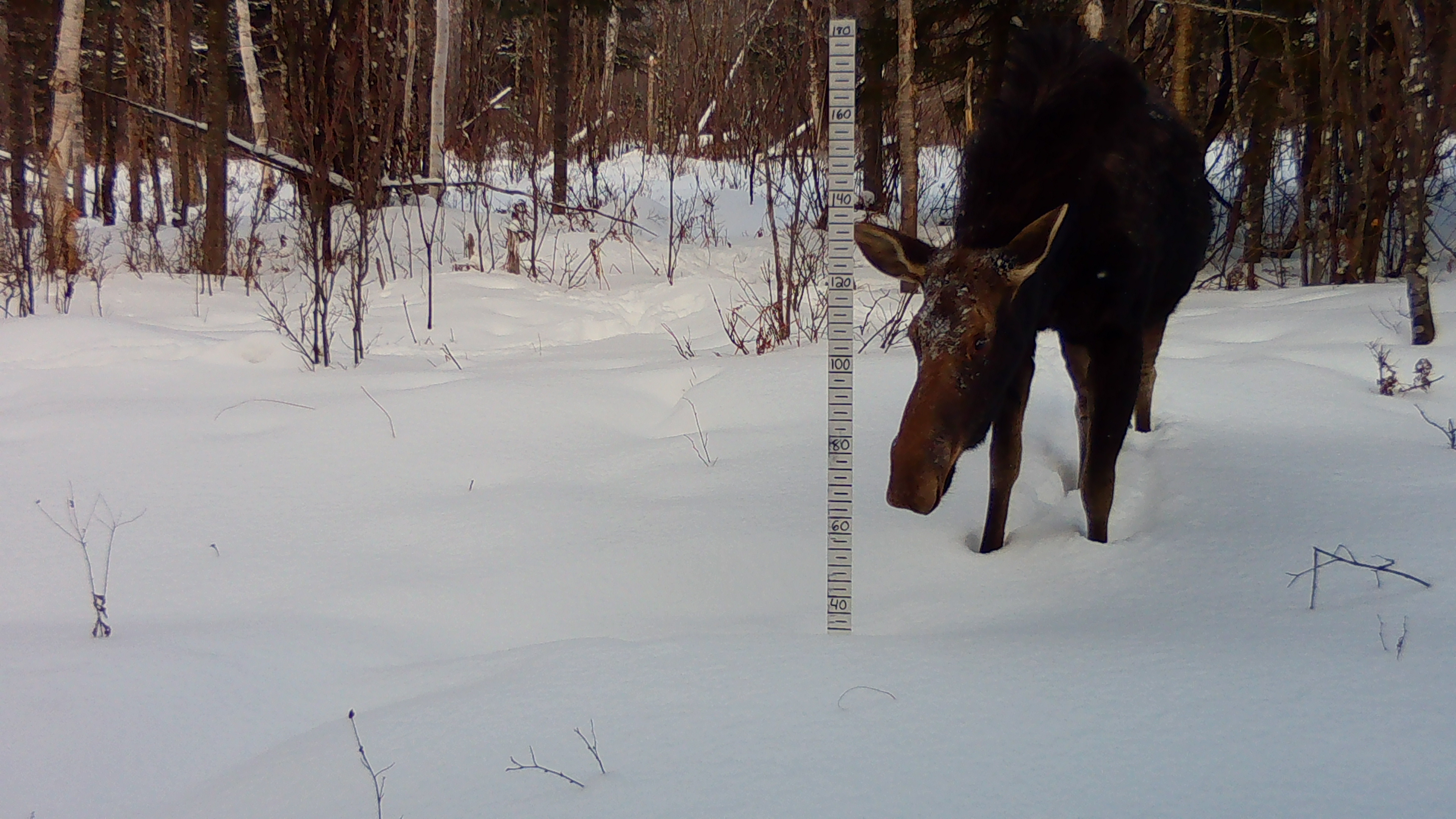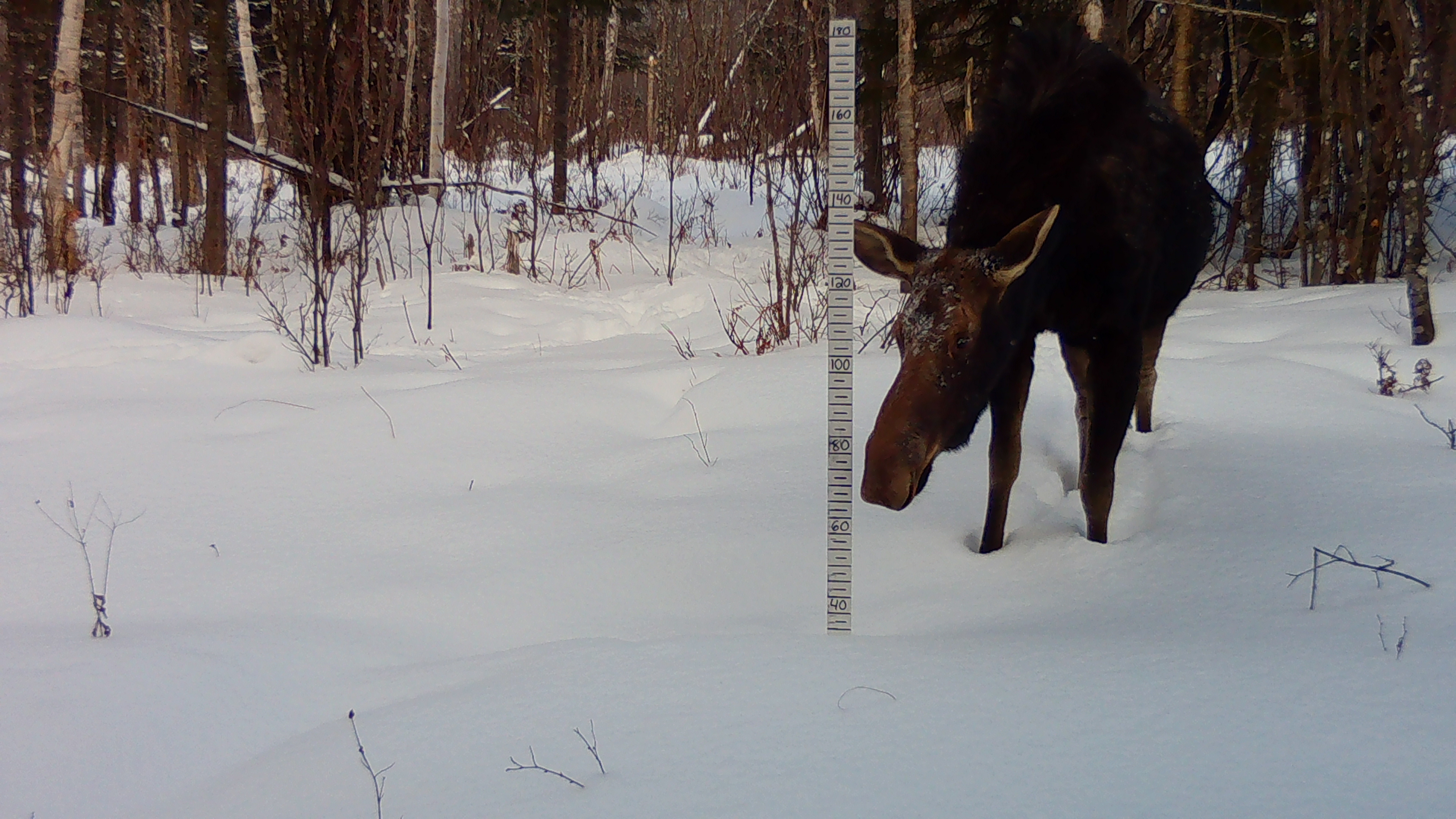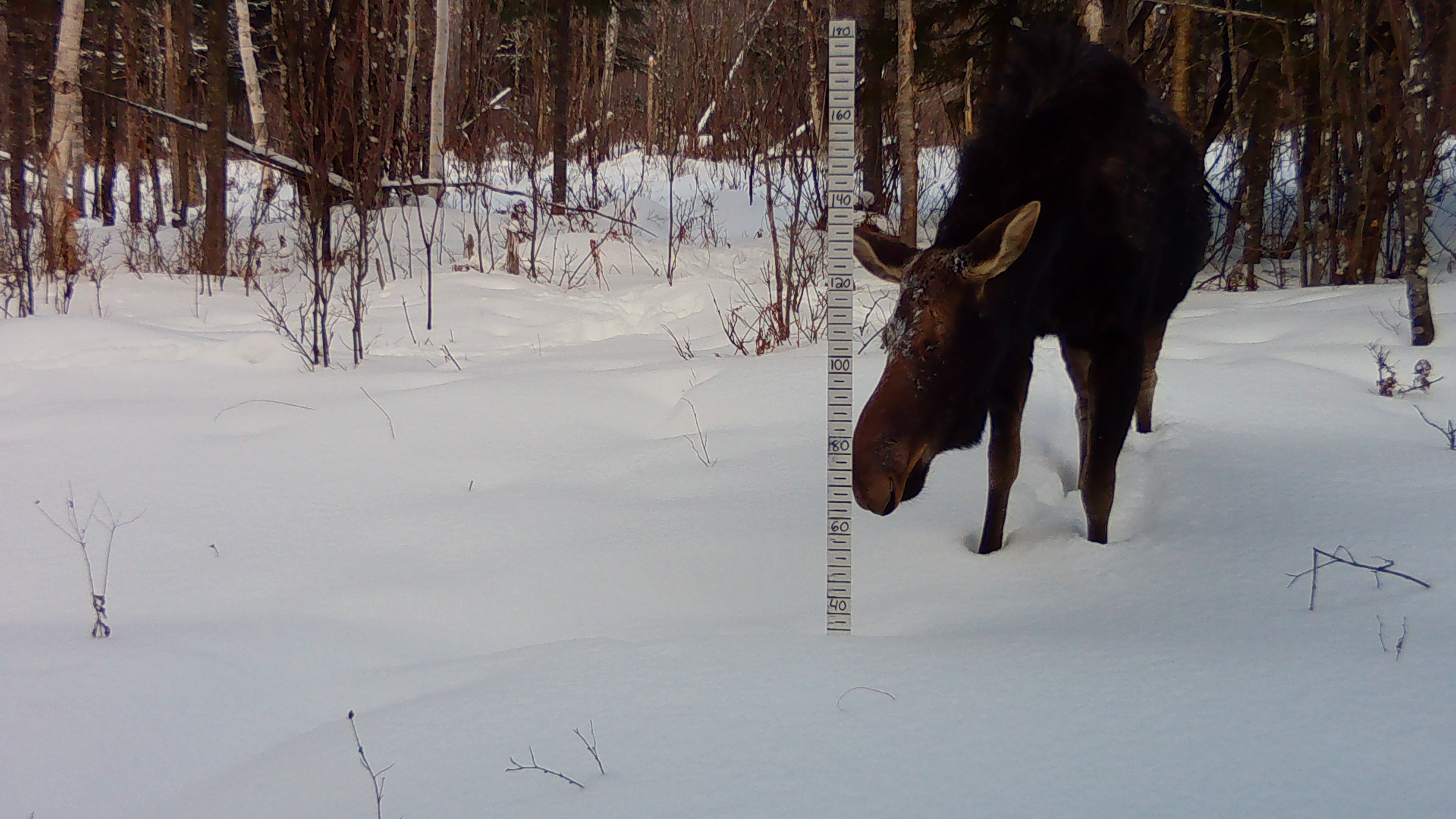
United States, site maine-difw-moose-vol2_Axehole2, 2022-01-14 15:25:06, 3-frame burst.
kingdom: Animalia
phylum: Chordata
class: Mammalia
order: Artiodactyla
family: Cervidae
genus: Alces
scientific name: Alces alces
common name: moose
Moose (Alces alces).